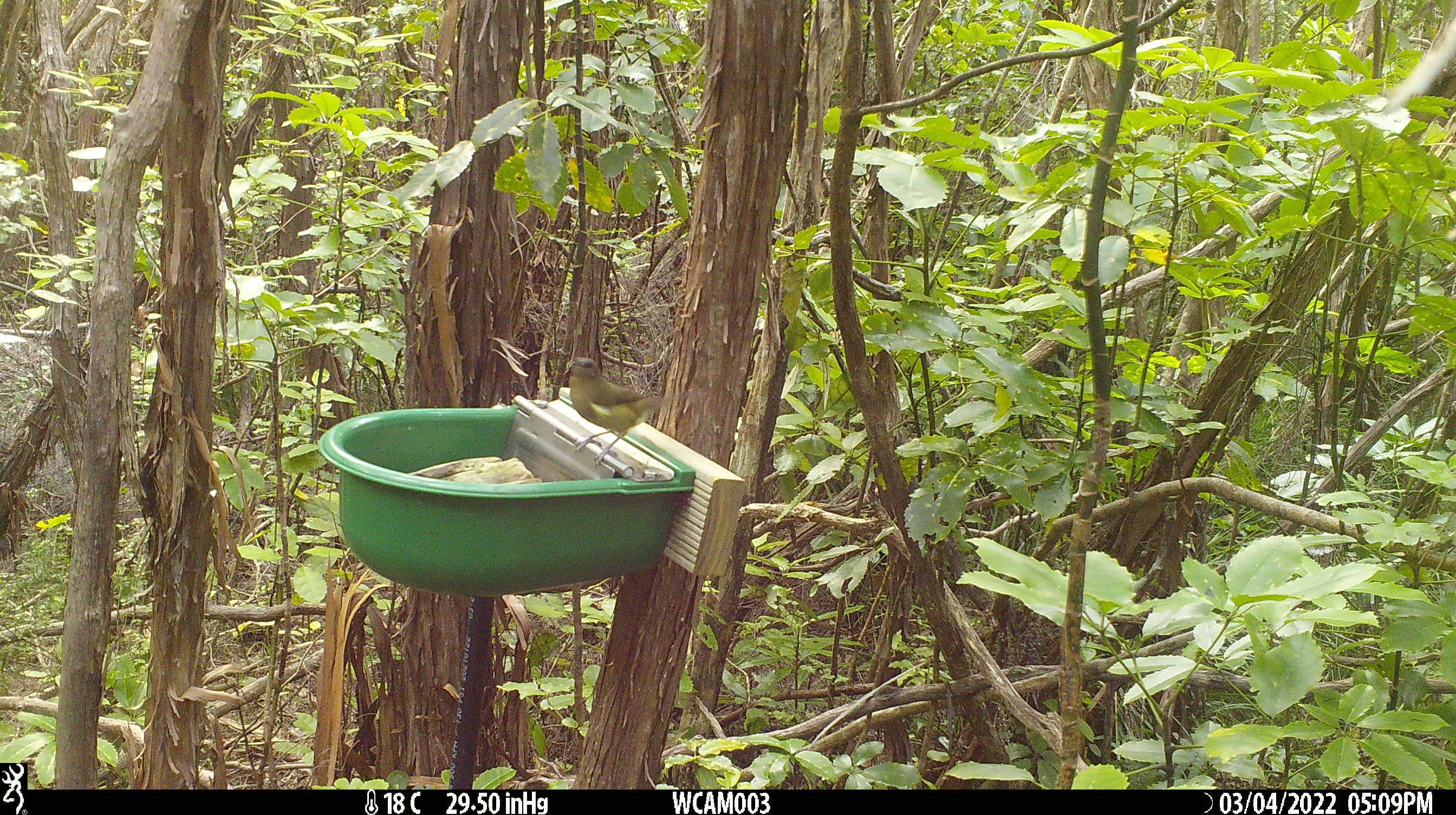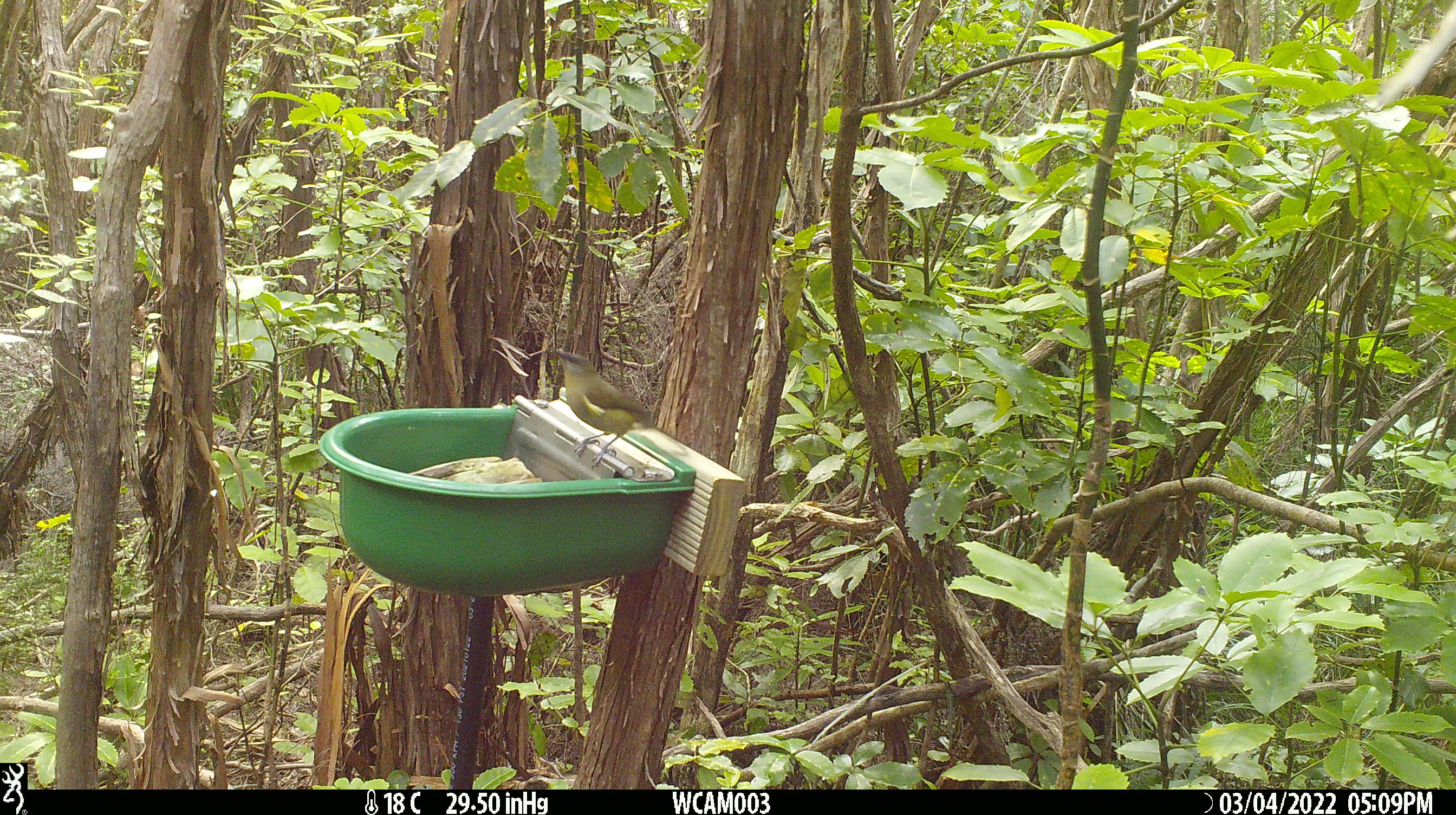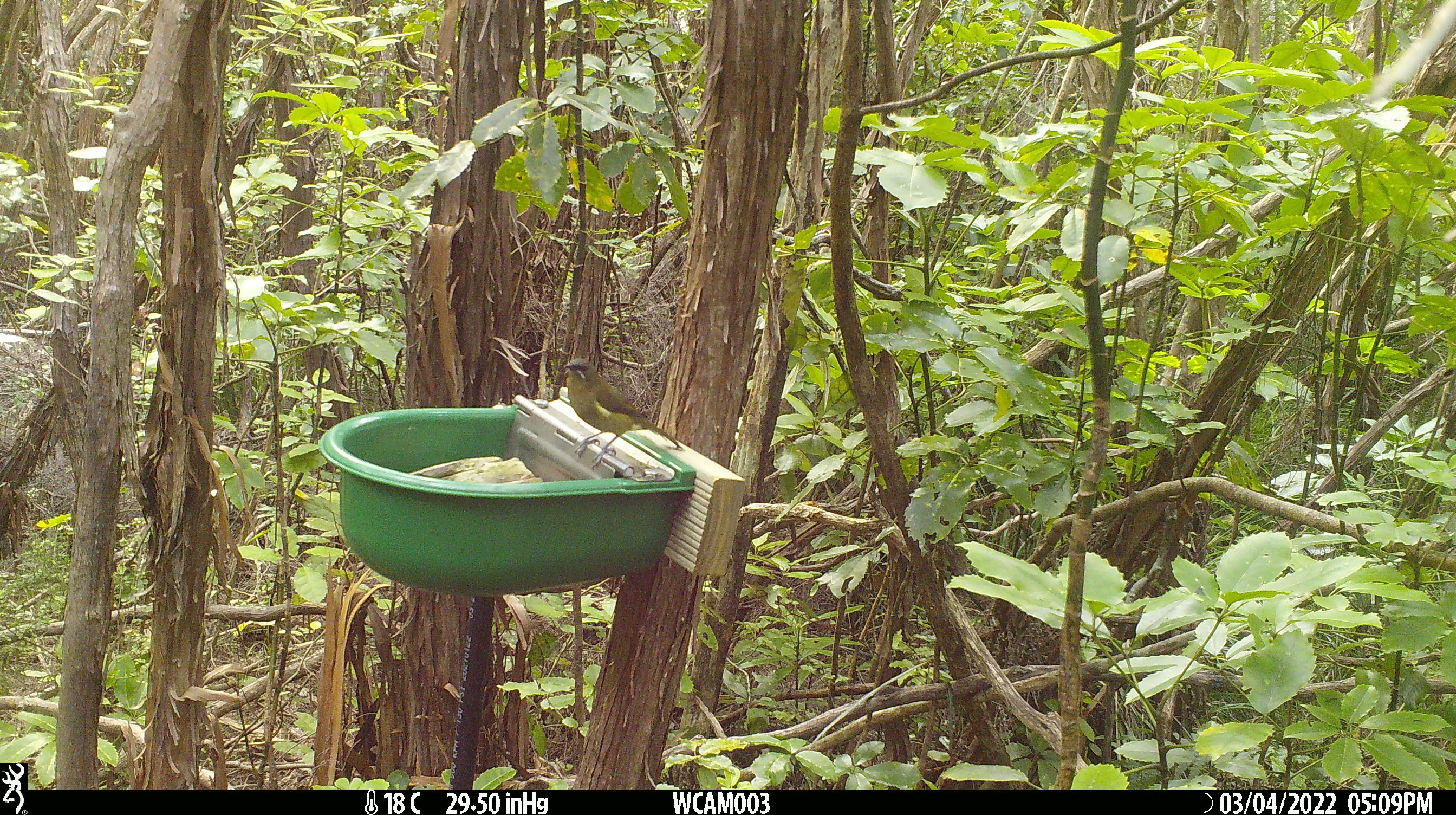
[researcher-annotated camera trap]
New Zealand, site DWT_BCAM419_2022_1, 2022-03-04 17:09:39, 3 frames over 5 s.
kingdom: Animalia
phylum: Chordata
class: Aves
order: Passeriformes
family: Meliphagidae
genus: Anthornis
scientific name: Anthornis melanura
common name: new zealand bellbird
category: bellbird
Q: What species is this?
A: Bellbird (new zealand bellbird) (Anthornis melanura).